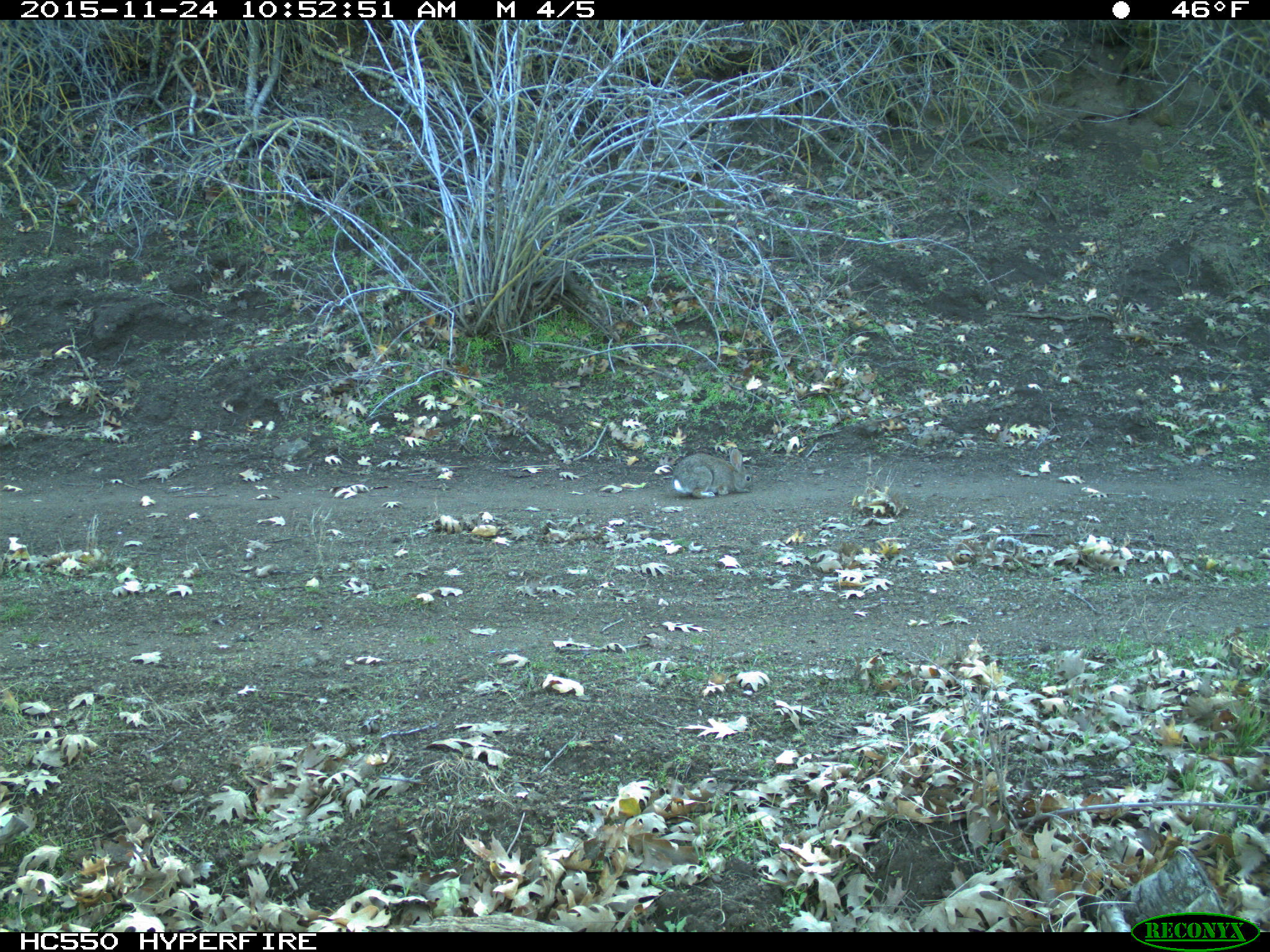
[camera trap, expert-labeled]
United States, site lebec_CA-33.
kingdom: Animalia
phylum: Chordata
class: Mammalia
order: Lagomorpha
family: Leporidae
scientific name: Leporidae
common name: rabbits and hares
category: unidentified rabbit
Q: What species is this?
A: Unidentified rabbit (rabbits and hares) (Leporidae).